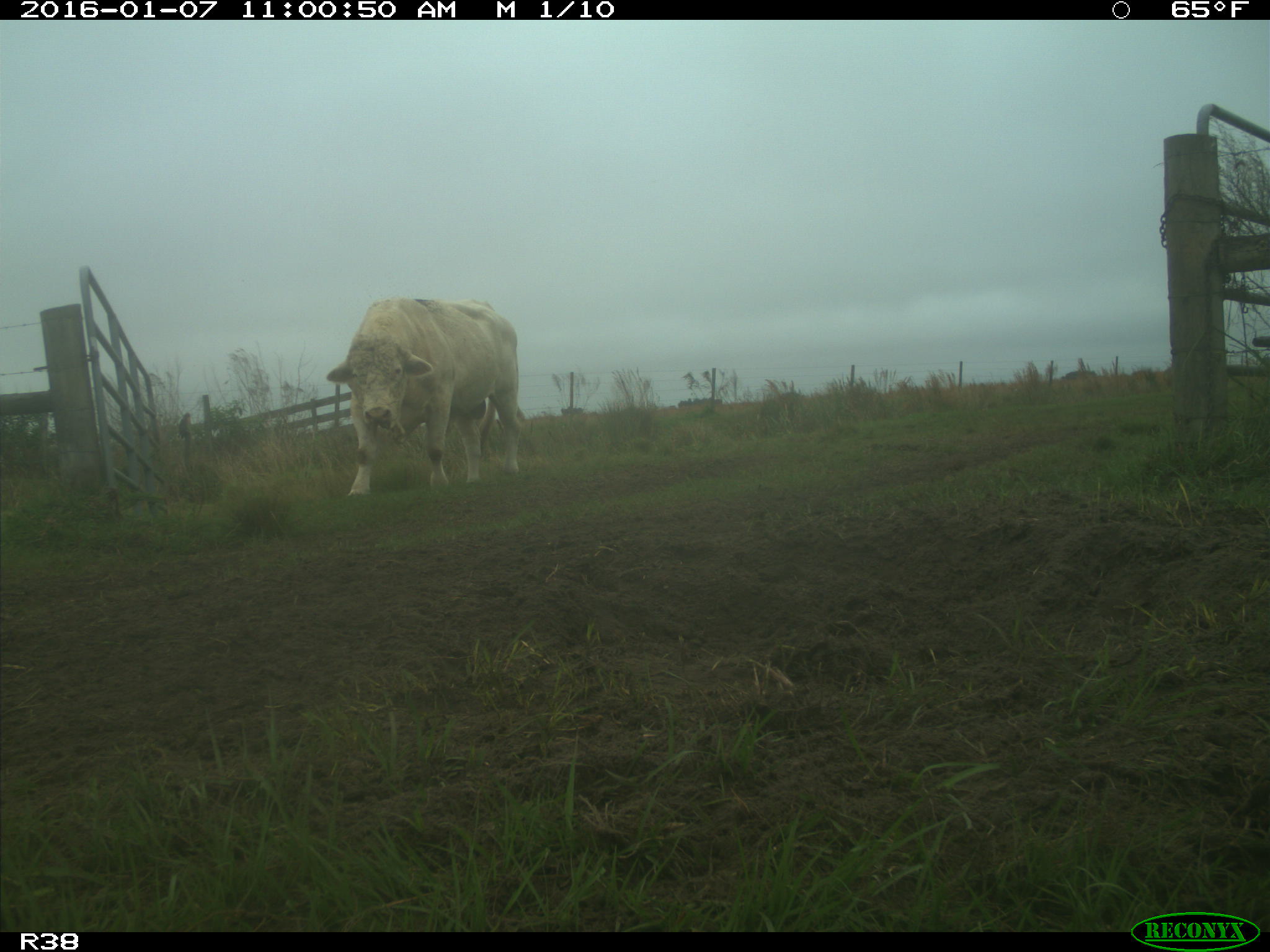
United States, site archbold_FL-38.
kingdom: Animalia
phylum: Chordata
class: Mammalia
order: Artiodactyla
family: Bovidae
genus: Bos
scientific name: Bos taurus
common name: domestic cow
Bos taurus (domestic cow).